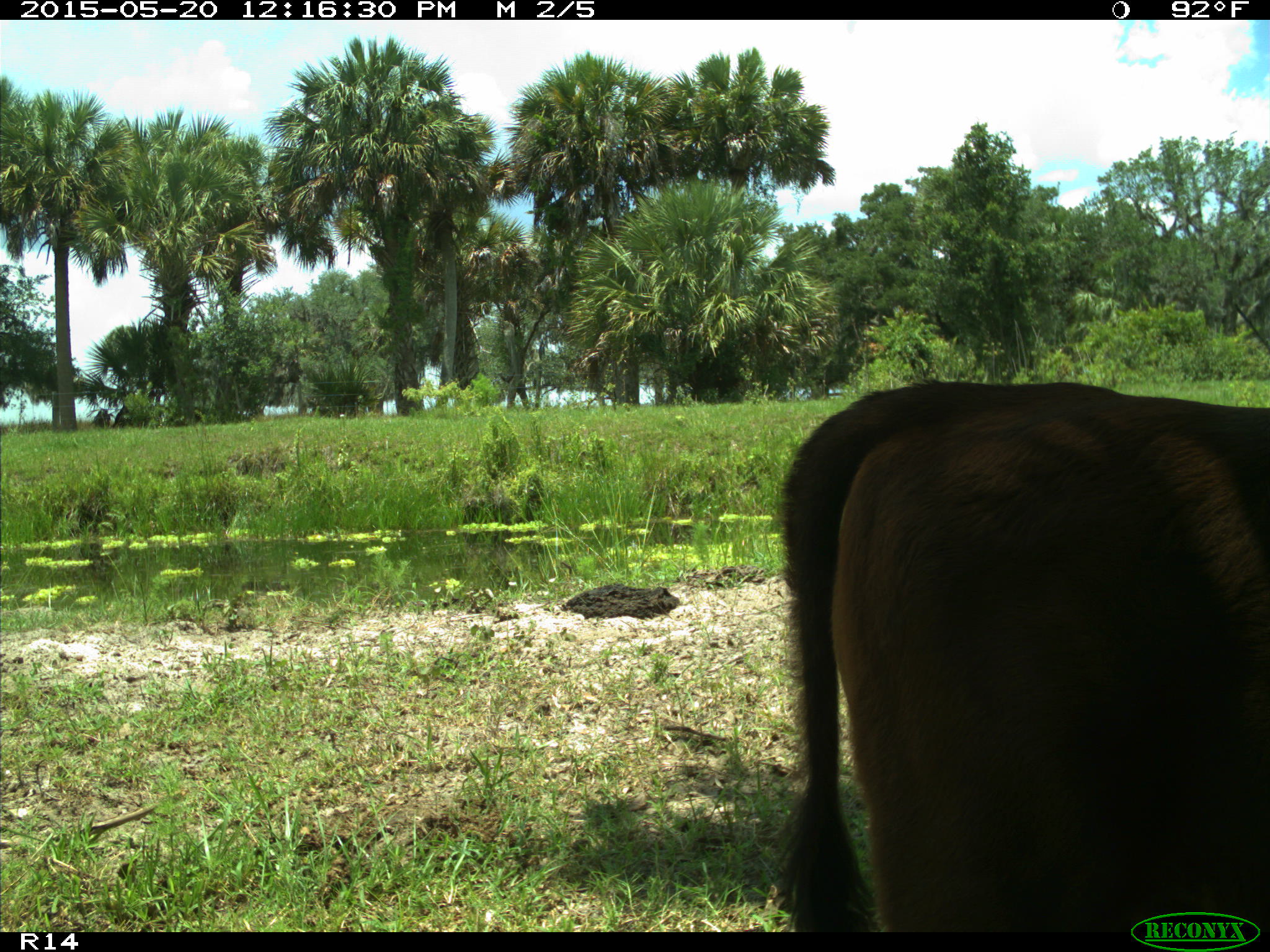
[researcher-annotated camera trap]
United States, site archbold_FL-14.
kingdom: Animalia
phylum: Chordata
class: Mammalia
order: Artiodactyla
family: Bovidae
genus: Bos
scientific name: Bos taurus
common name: domestic cow